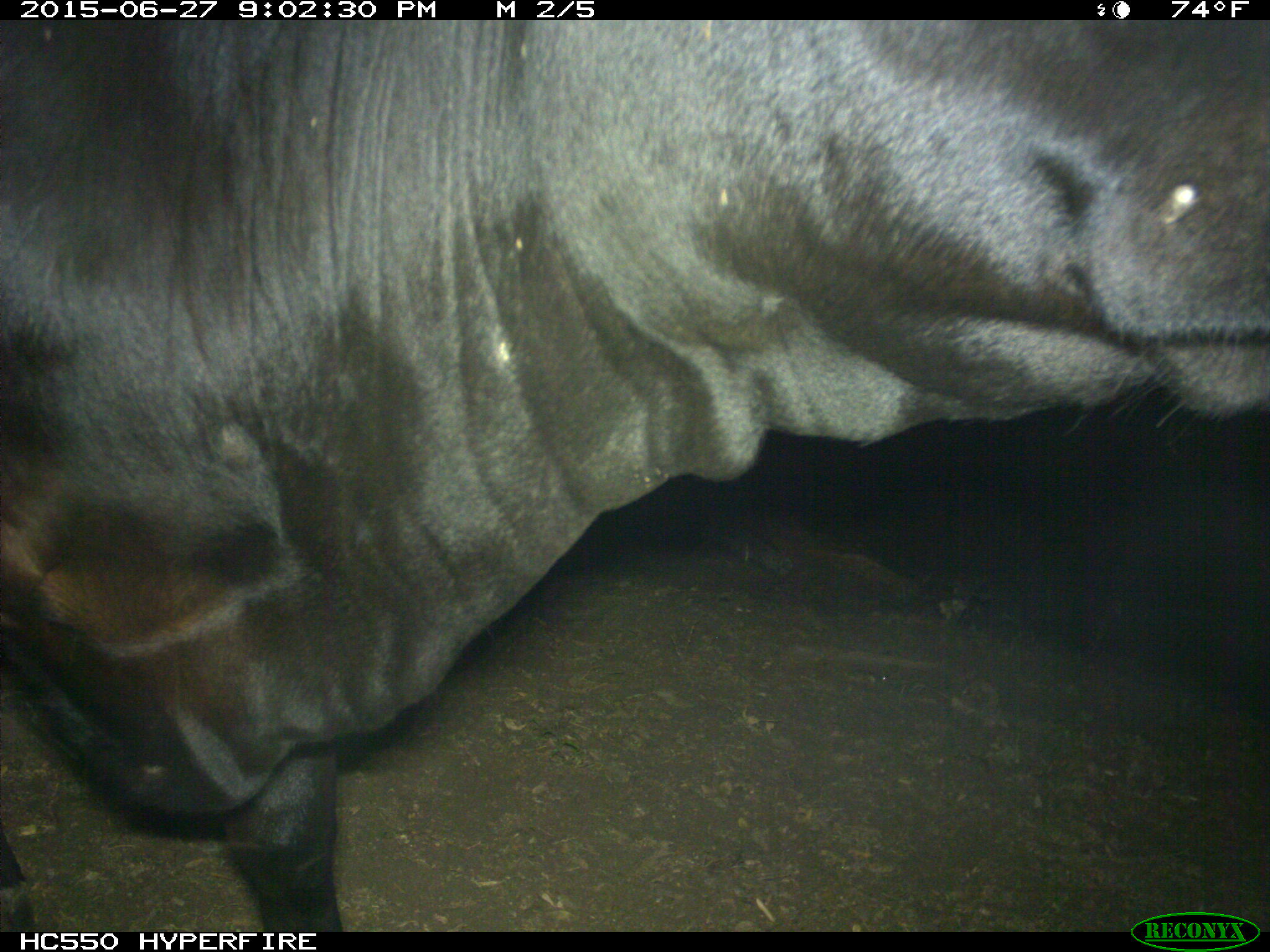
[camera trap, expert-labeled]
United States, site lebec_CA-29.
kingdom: Animalia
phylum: Chordata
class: Mammalia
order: Artiodactyla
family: Bovidae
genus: Bos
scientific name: Bos taurus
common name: domestic cow